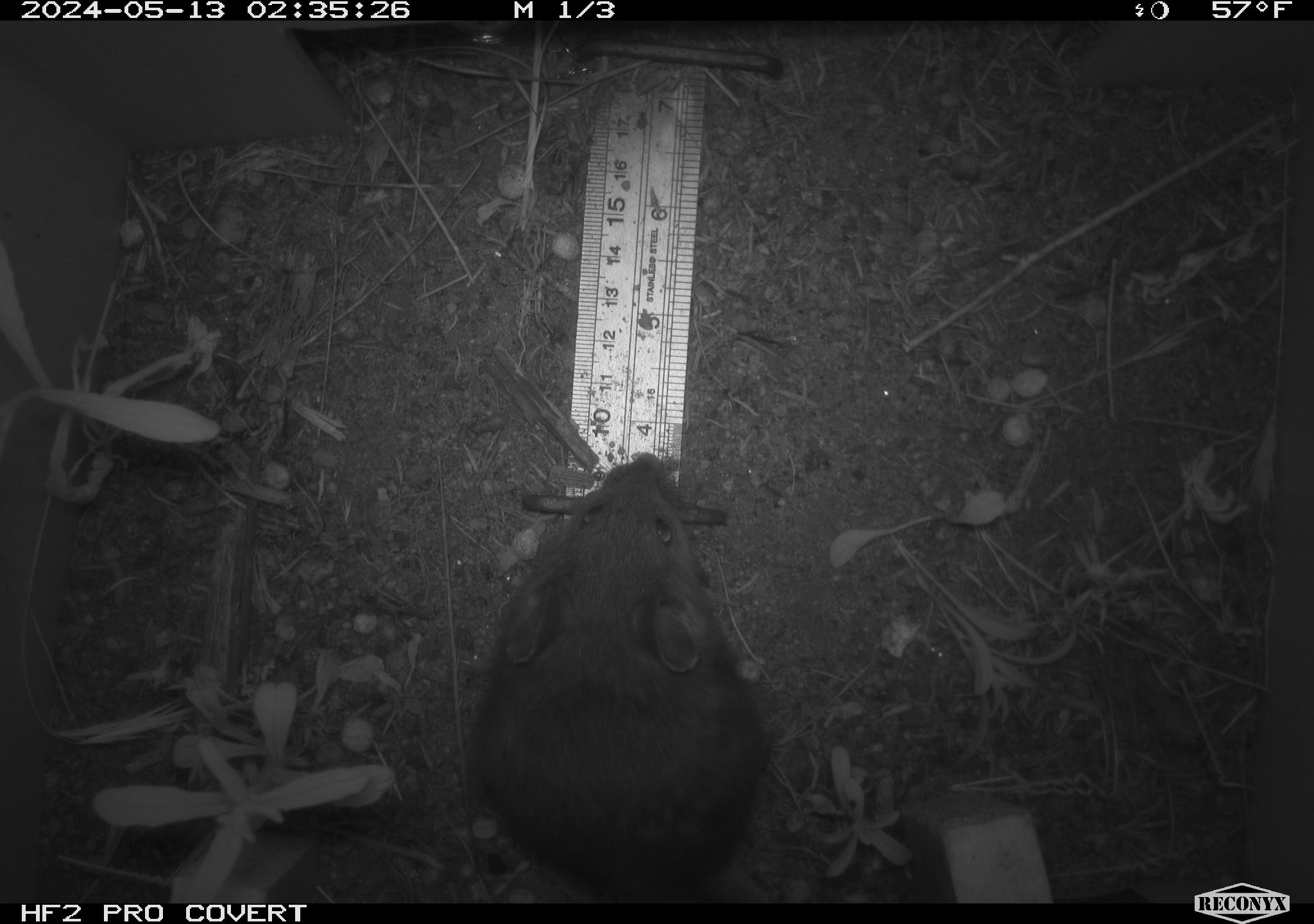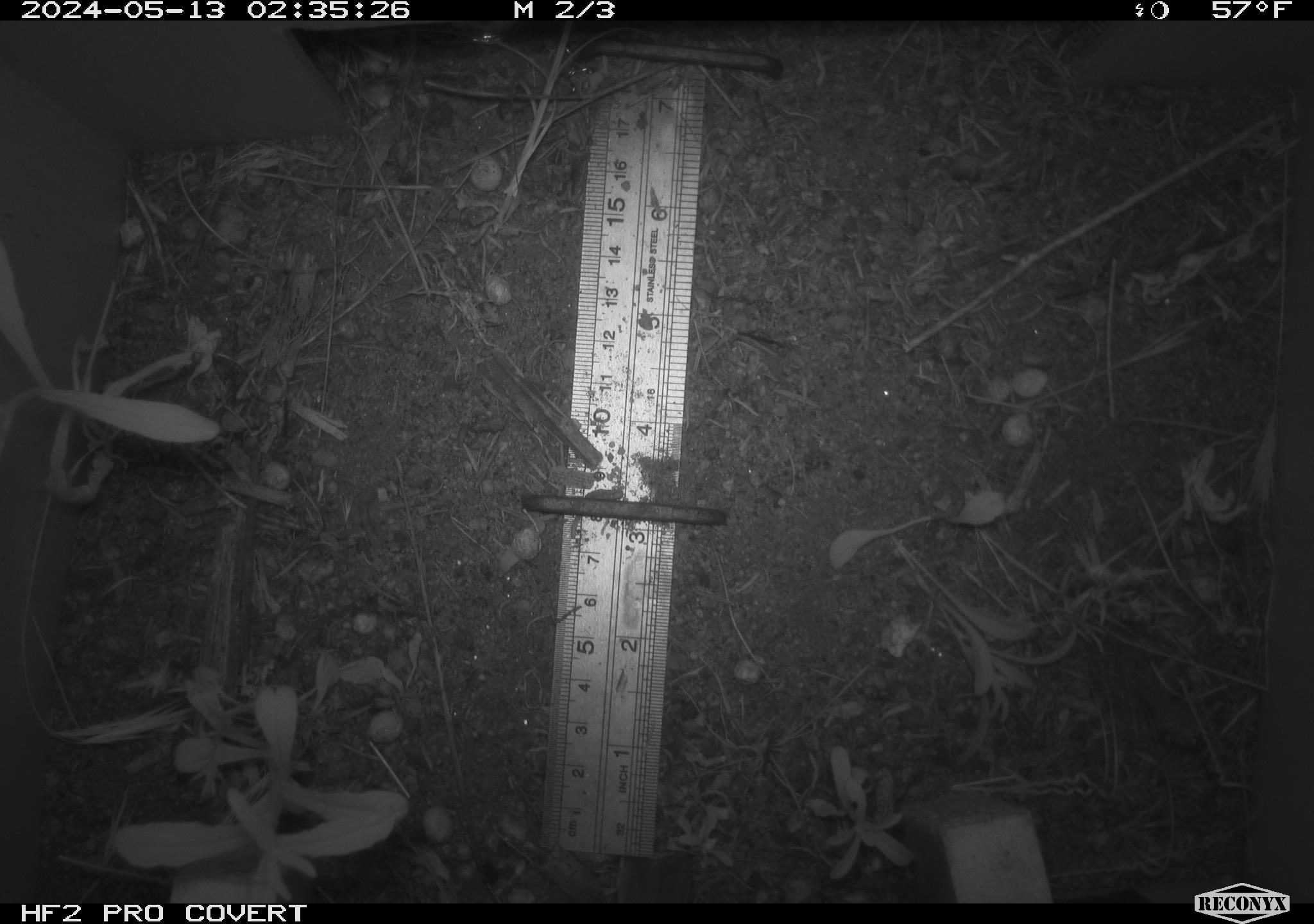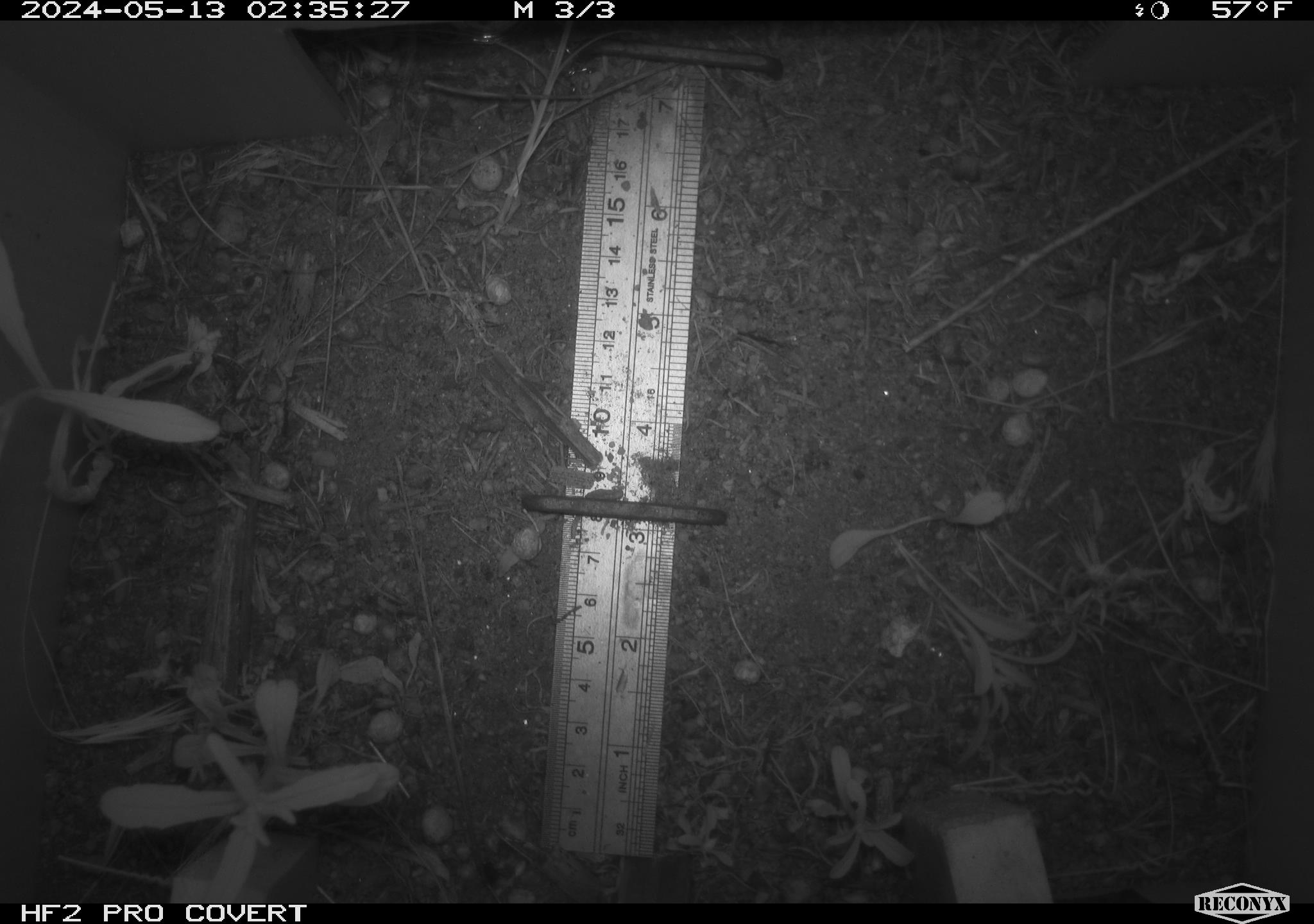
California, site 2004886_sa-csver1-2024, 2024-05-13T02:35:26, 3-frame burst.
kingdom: Animalia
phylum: Chordata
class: Mammalia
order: Rodentia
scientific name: Rodentia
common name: rodent